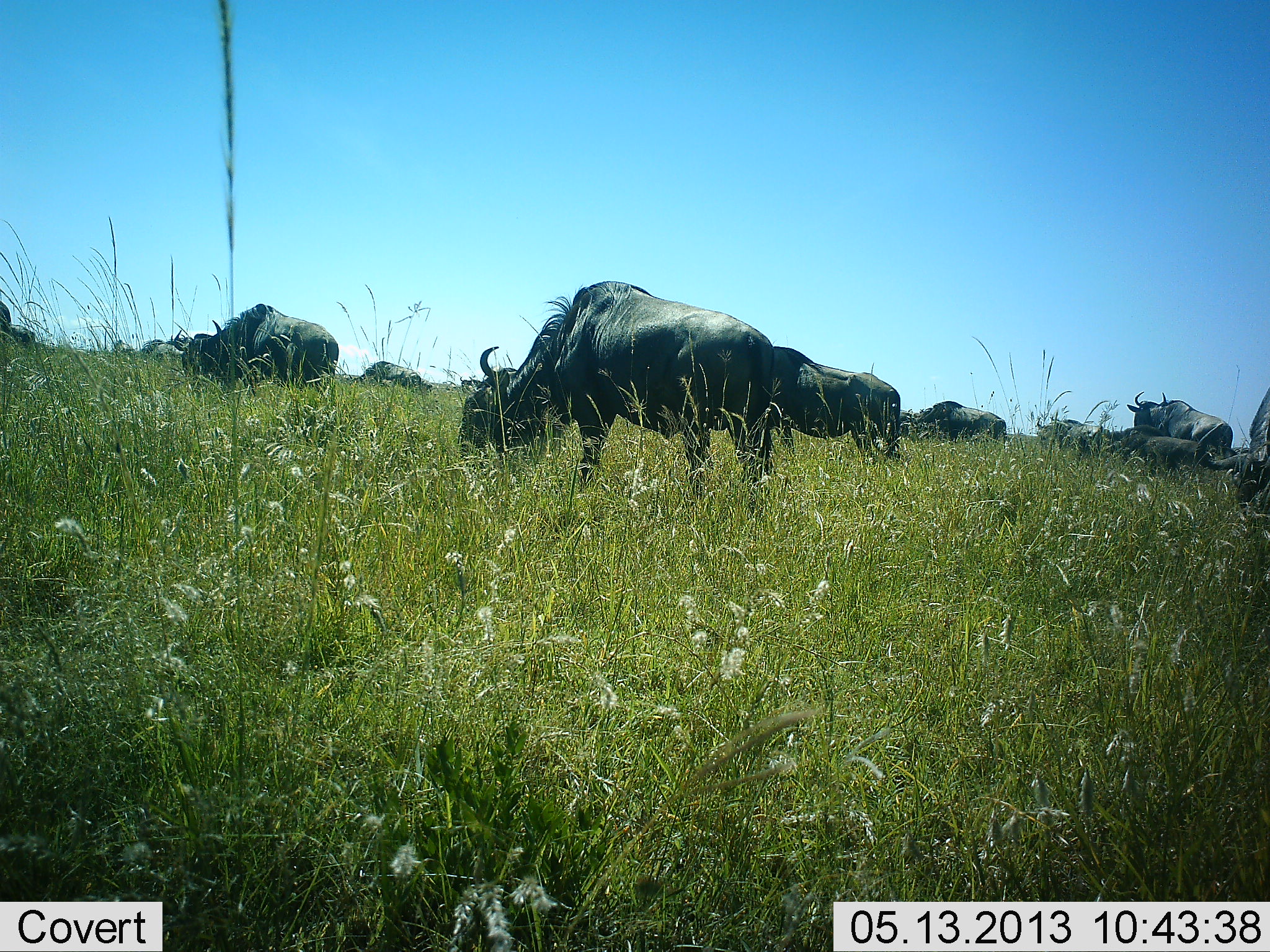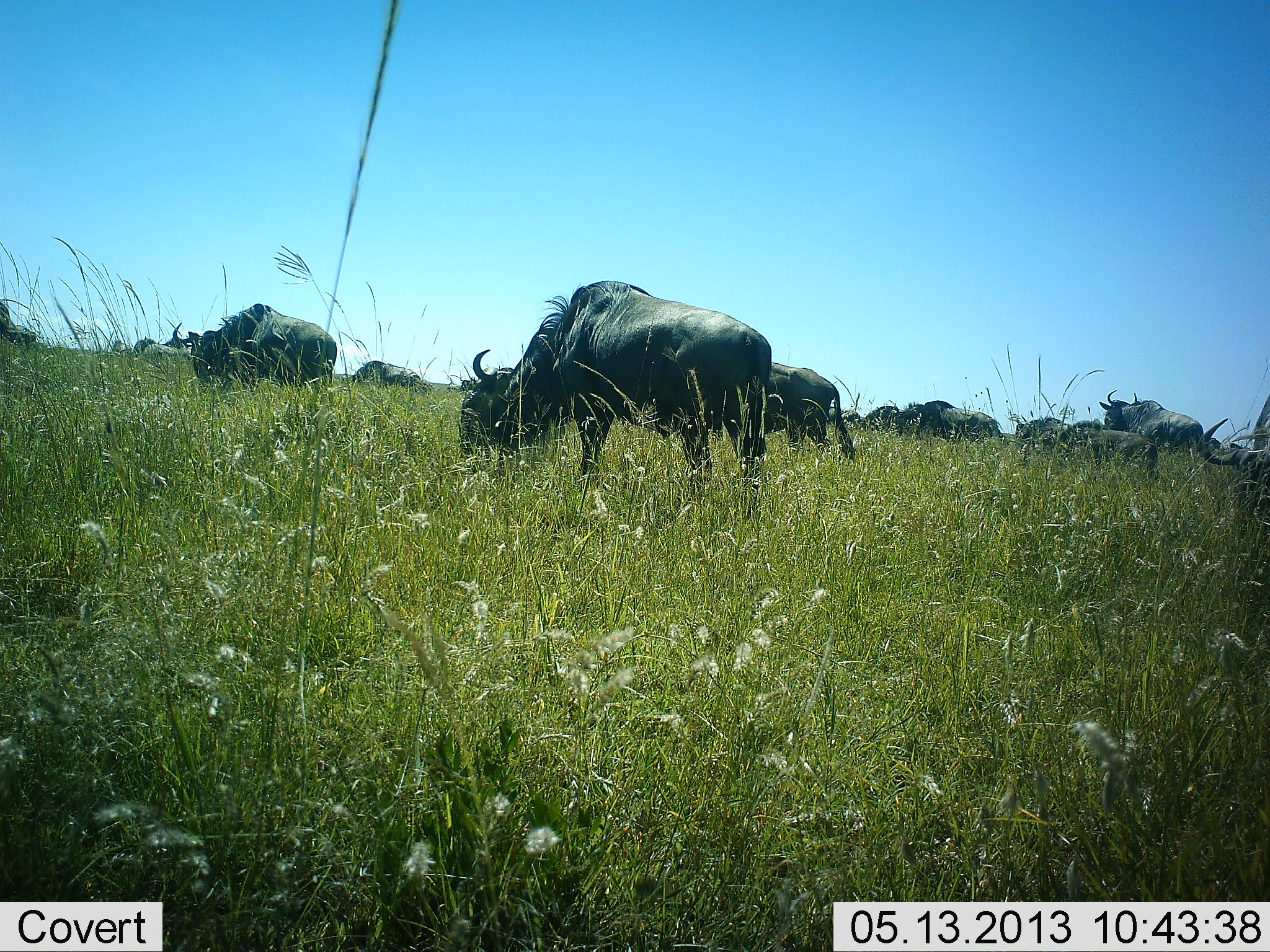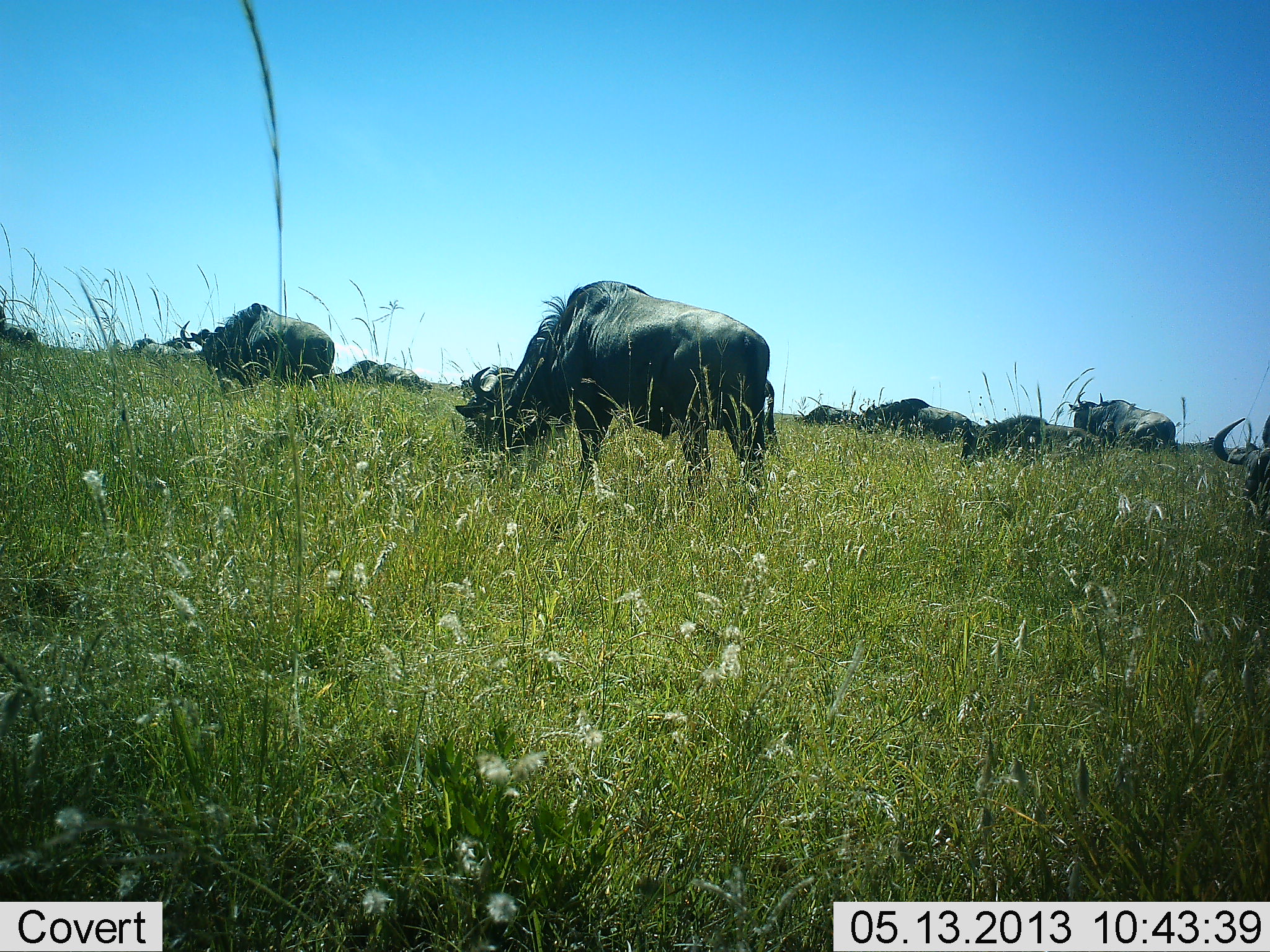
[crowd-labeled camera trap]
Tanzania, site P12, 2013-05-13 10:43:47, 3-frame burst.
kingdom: Animalia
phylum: Chordata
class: Mammalia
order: Artiodactyla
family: Bovidae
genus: Connochaetes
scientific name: Connochaetes taurinus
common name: blue wildebeest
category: wildebeest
Wildebeest (blue wildebeest) (Connochaetes taurinus), count 11-50. Behavior (volunteer vote fractions): standing 36%, resting 4%, moving 60%, interacting 4%. Young present (vote fraction): 0%. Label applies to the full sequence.